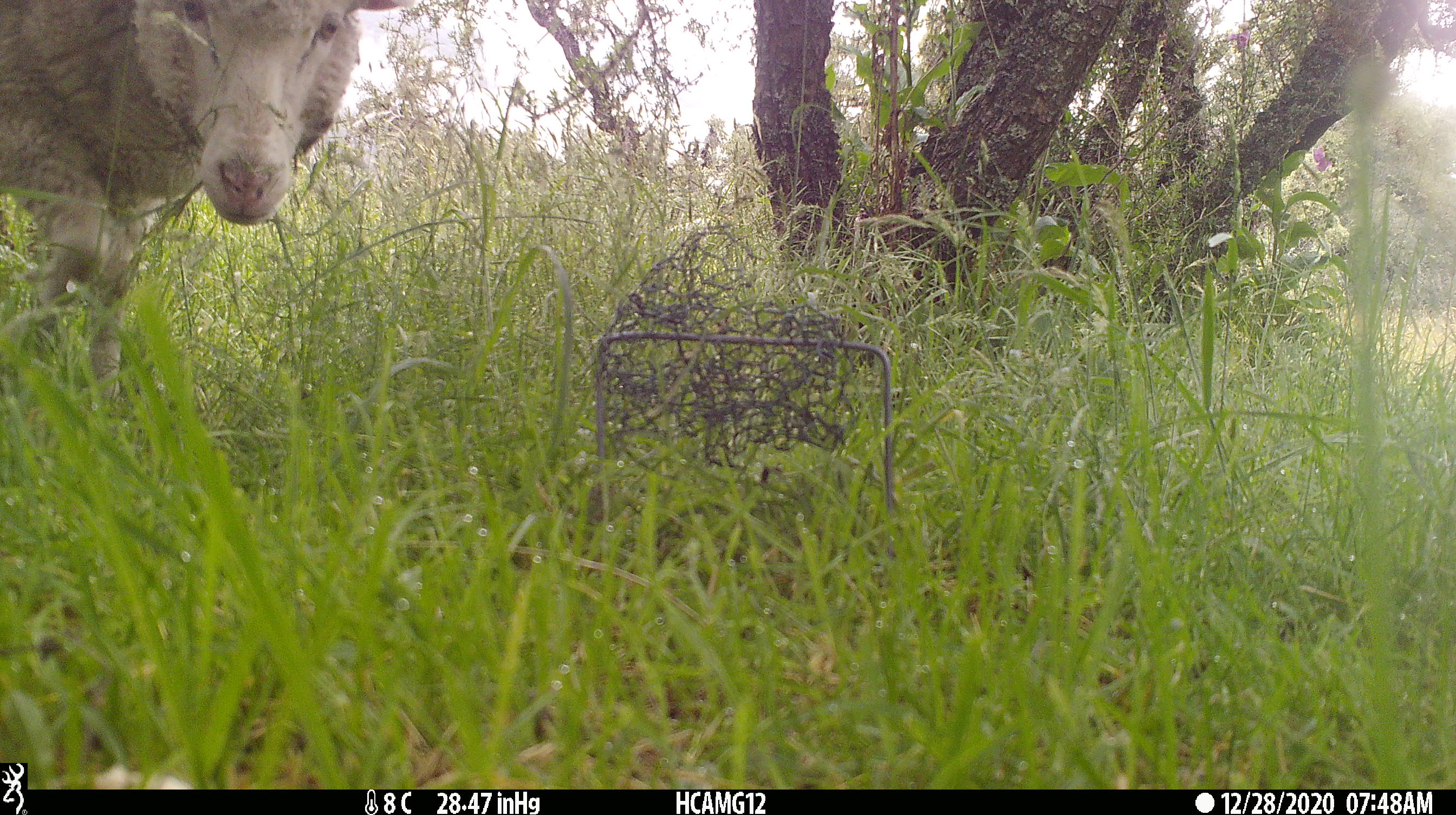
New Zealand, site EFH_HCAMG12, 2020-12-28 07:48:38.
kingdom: Animalia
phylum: Chordata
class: Mammalia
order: Artiodactyla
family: Bovidae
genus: Ovis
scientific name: Ovis aries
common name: domestic sheep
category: sheep